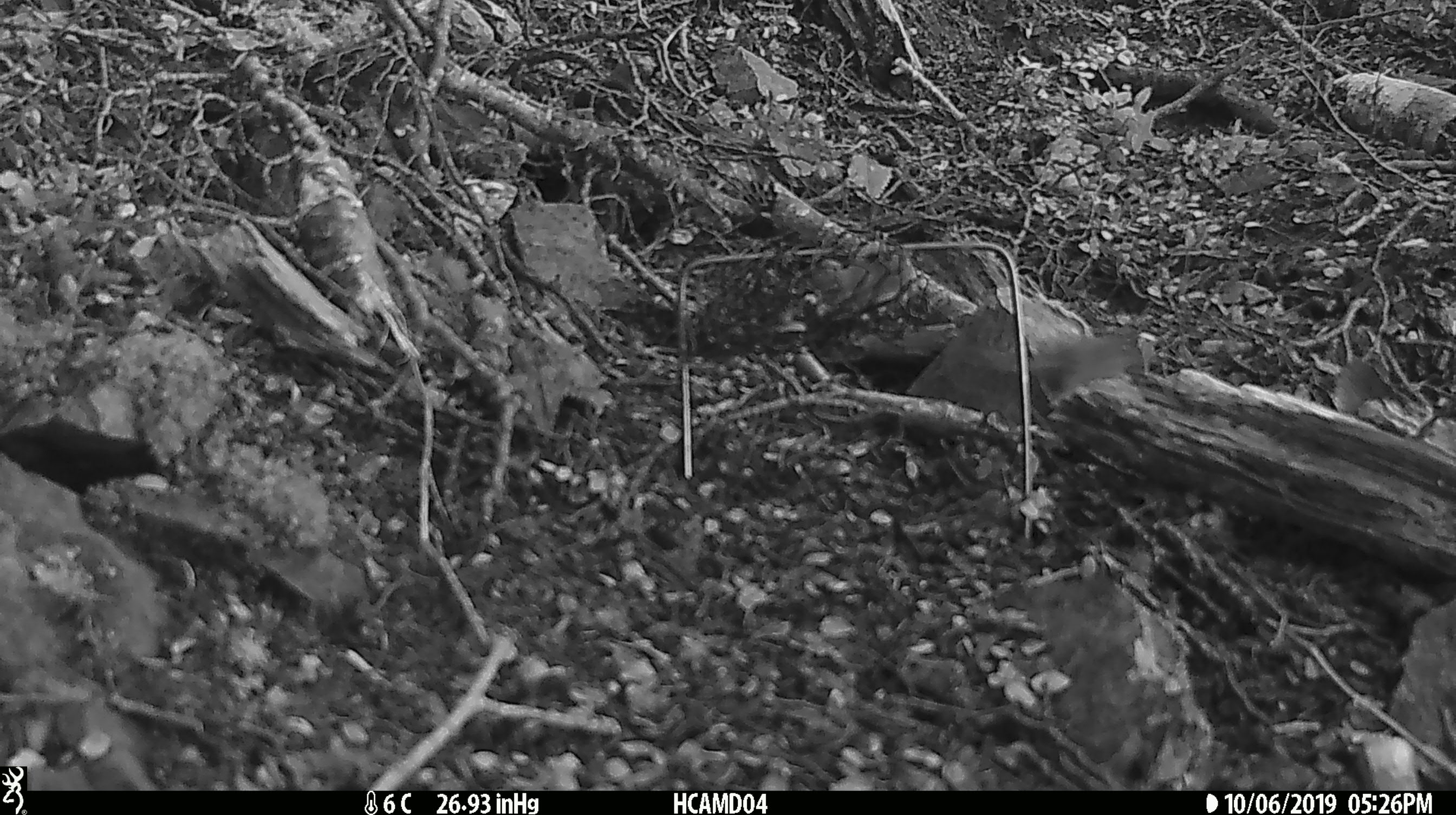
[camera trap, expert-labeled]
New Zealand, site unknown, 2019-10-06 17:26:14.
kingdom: Animalia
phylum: Chordata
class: Mammalia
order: Rodentia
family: Muridae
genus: Mus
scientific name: Mus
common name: mouse